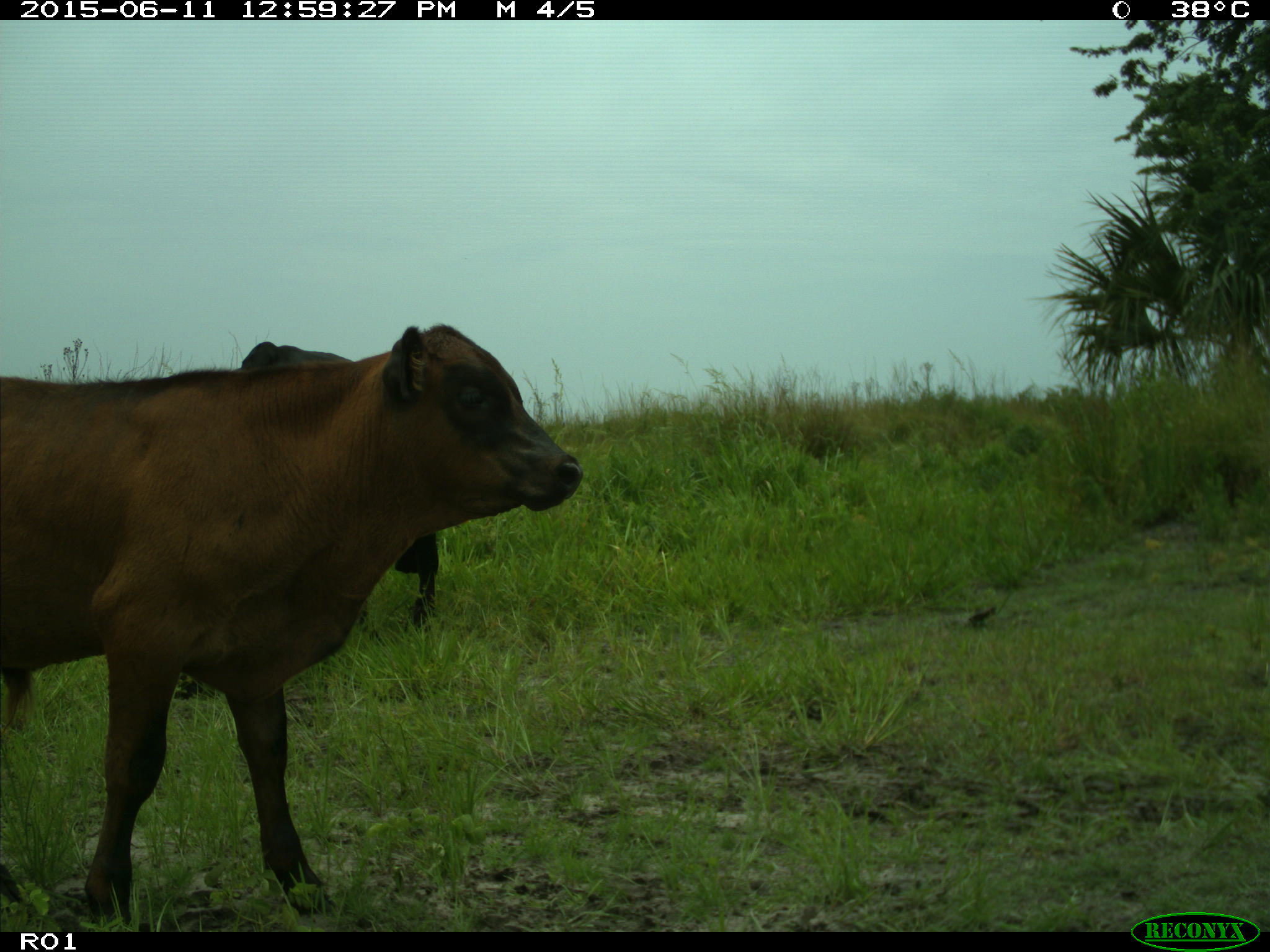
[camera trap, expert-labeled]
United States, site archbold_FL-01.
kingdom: Animalia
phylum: Chordata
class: Mammalia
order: Artiodactyla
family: Bovidae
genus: Bos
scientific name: Bos taurus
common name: domestic cow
Bos taurus (domestic cow).